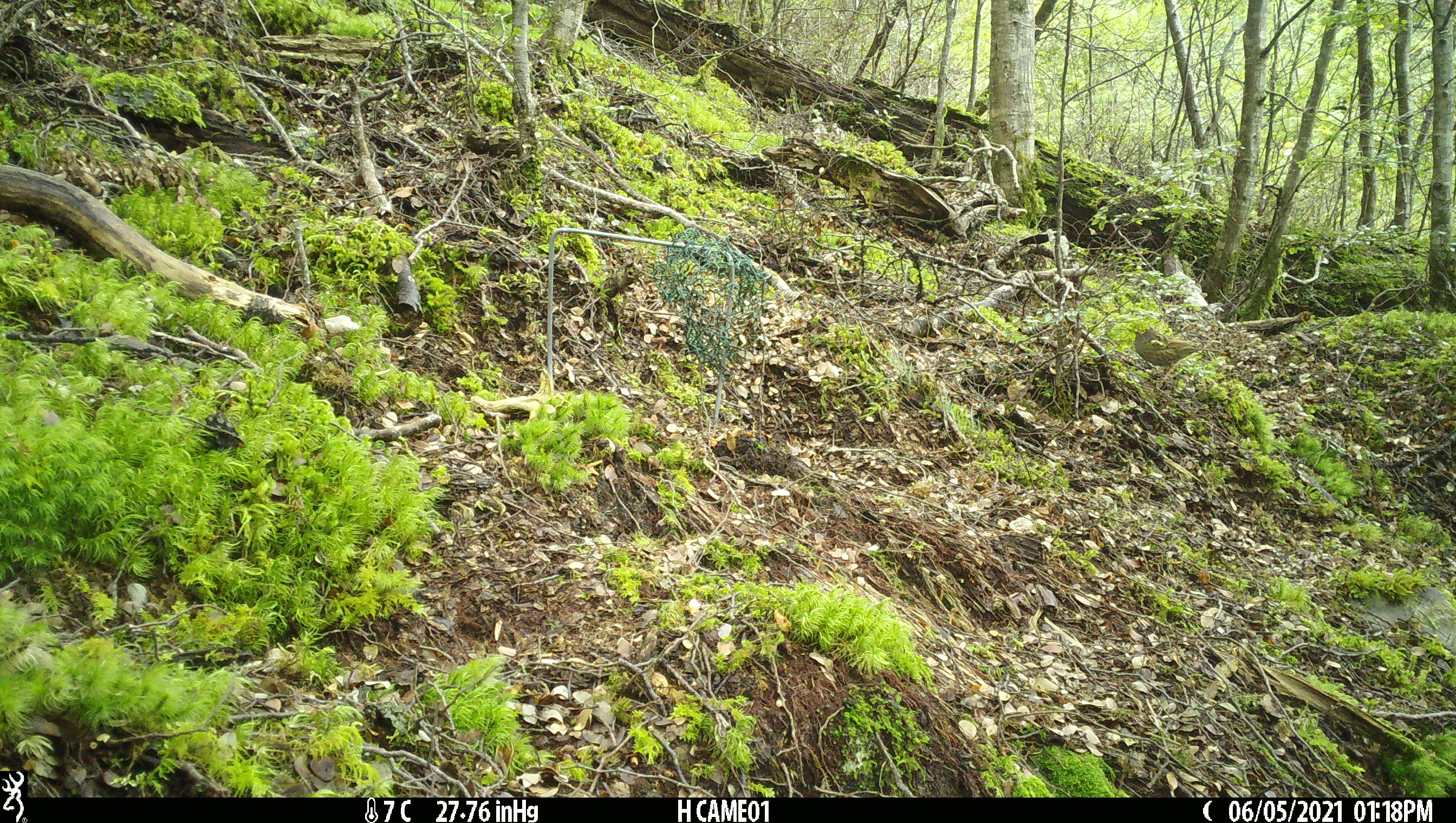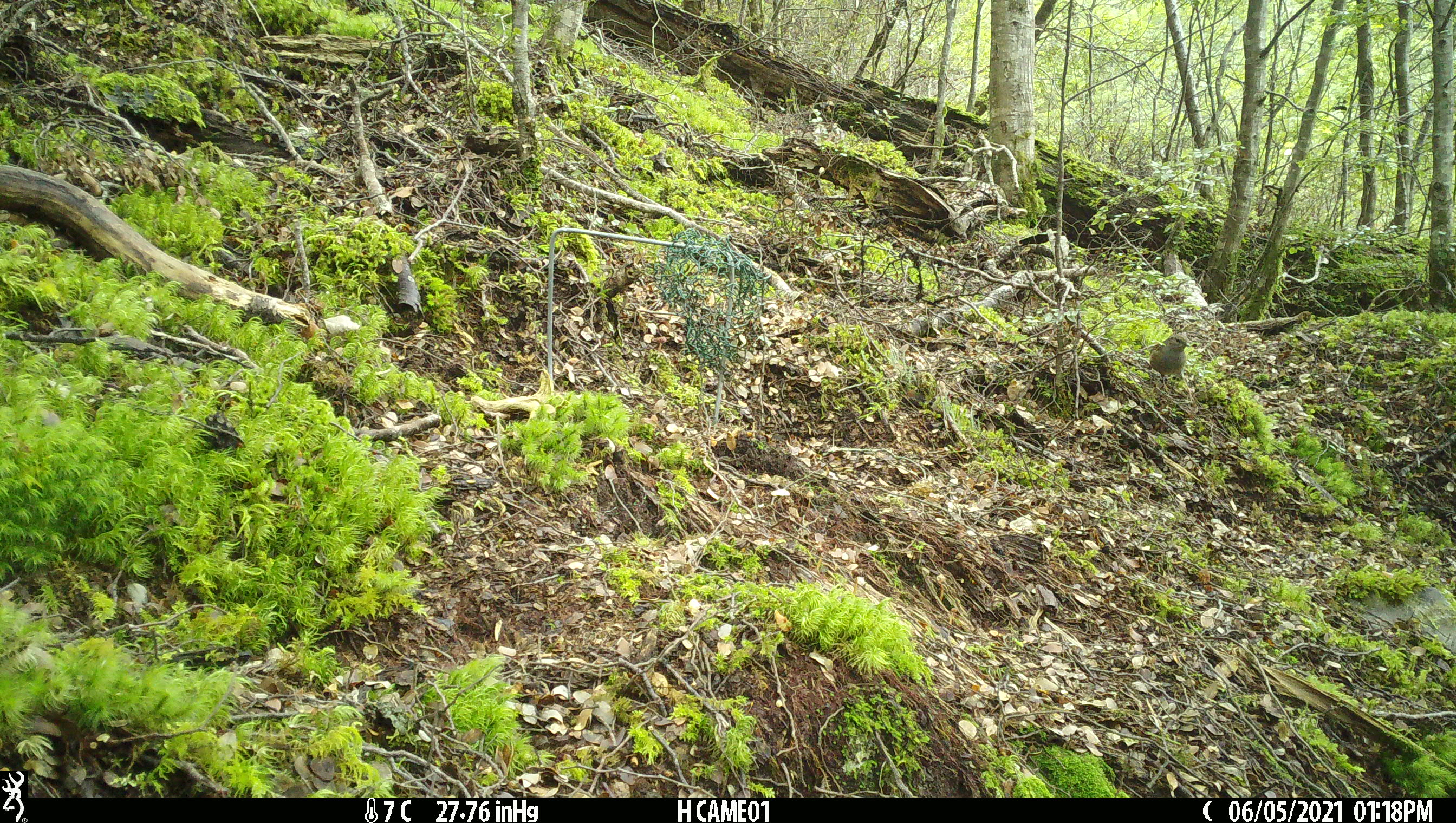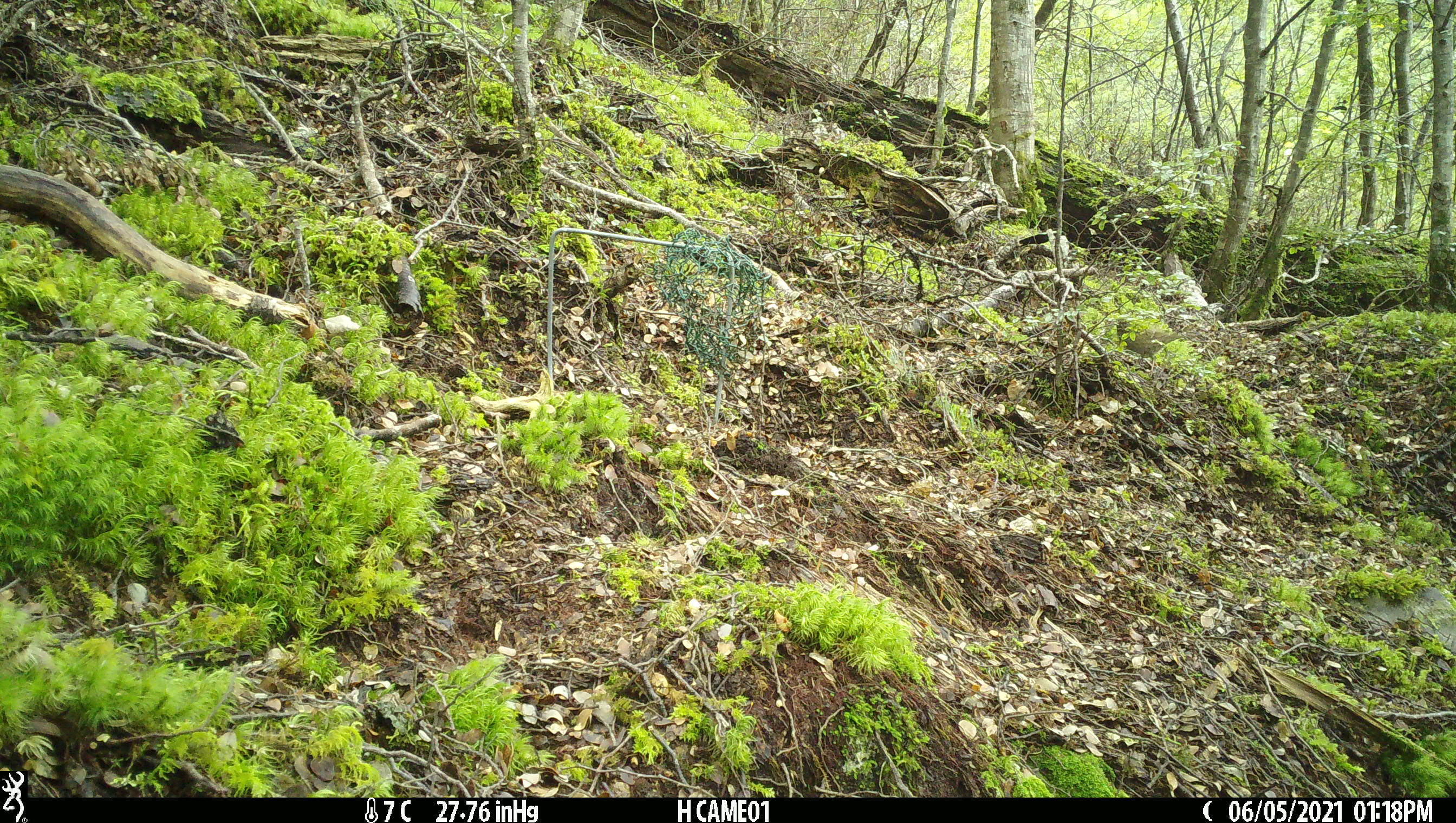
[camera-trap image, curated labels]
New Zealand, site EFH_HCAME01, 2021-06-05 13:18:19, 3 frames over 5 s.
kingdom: Animalia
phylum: Chordata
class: Aves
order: Passeriformes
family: Prunellidae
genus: Prunella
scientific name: Prunella modularis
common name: dunnock